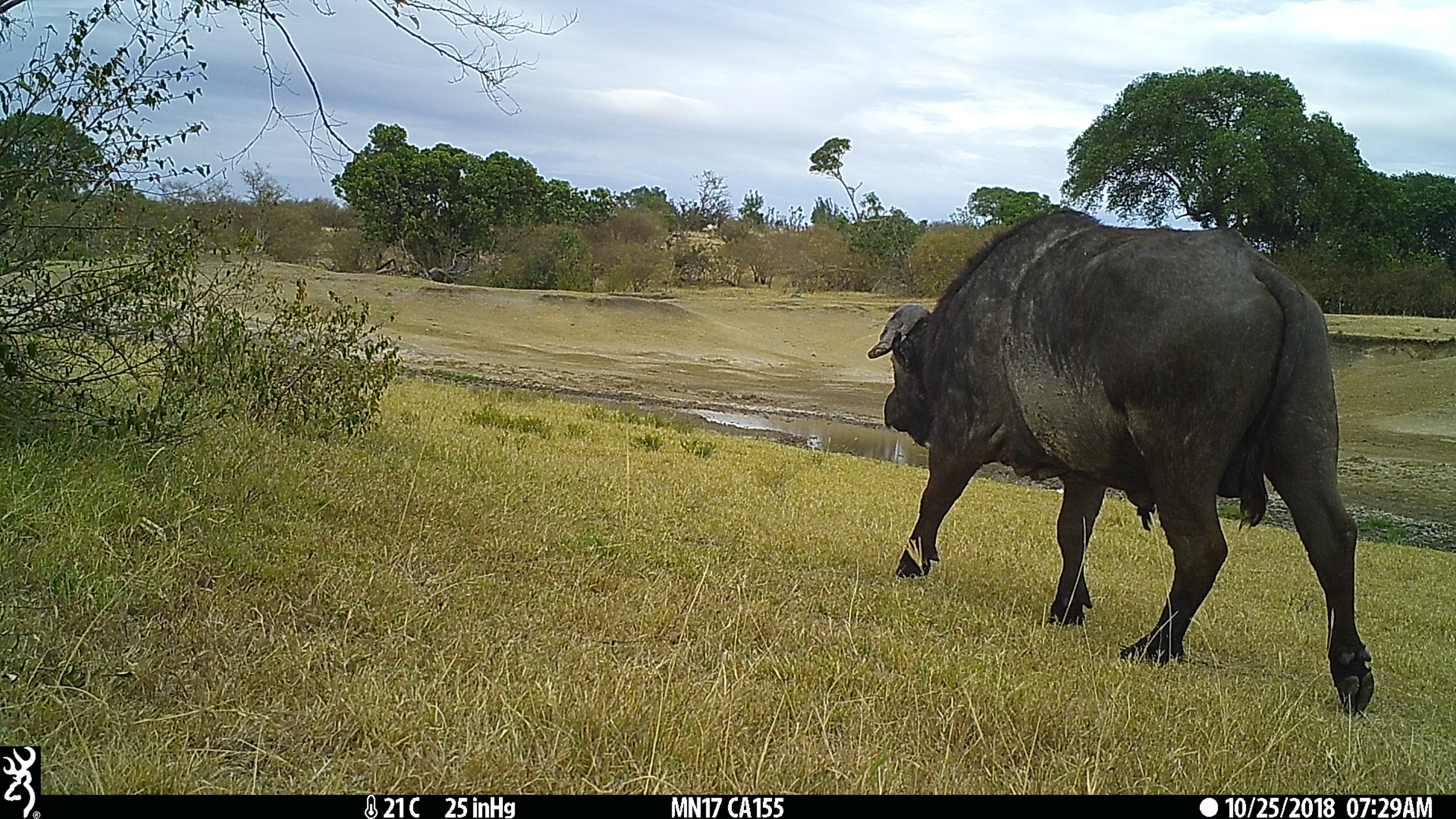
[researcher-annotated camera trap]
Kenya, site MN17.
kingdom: Animalia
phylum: Chordata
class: Mammalia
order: Artiodactyla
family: Bovidae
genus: Syncerus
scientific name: Syncerus caffer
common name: buffalo